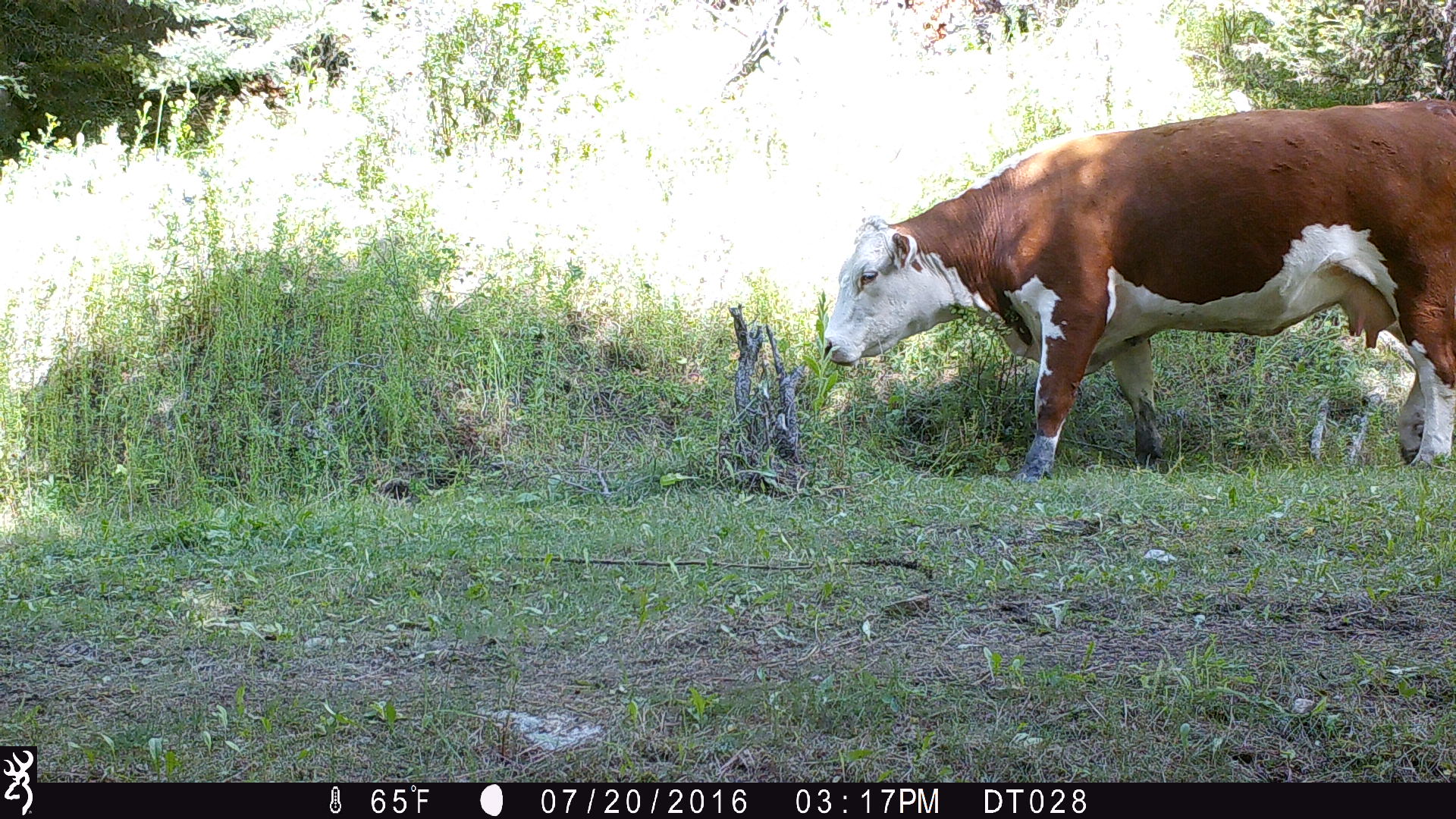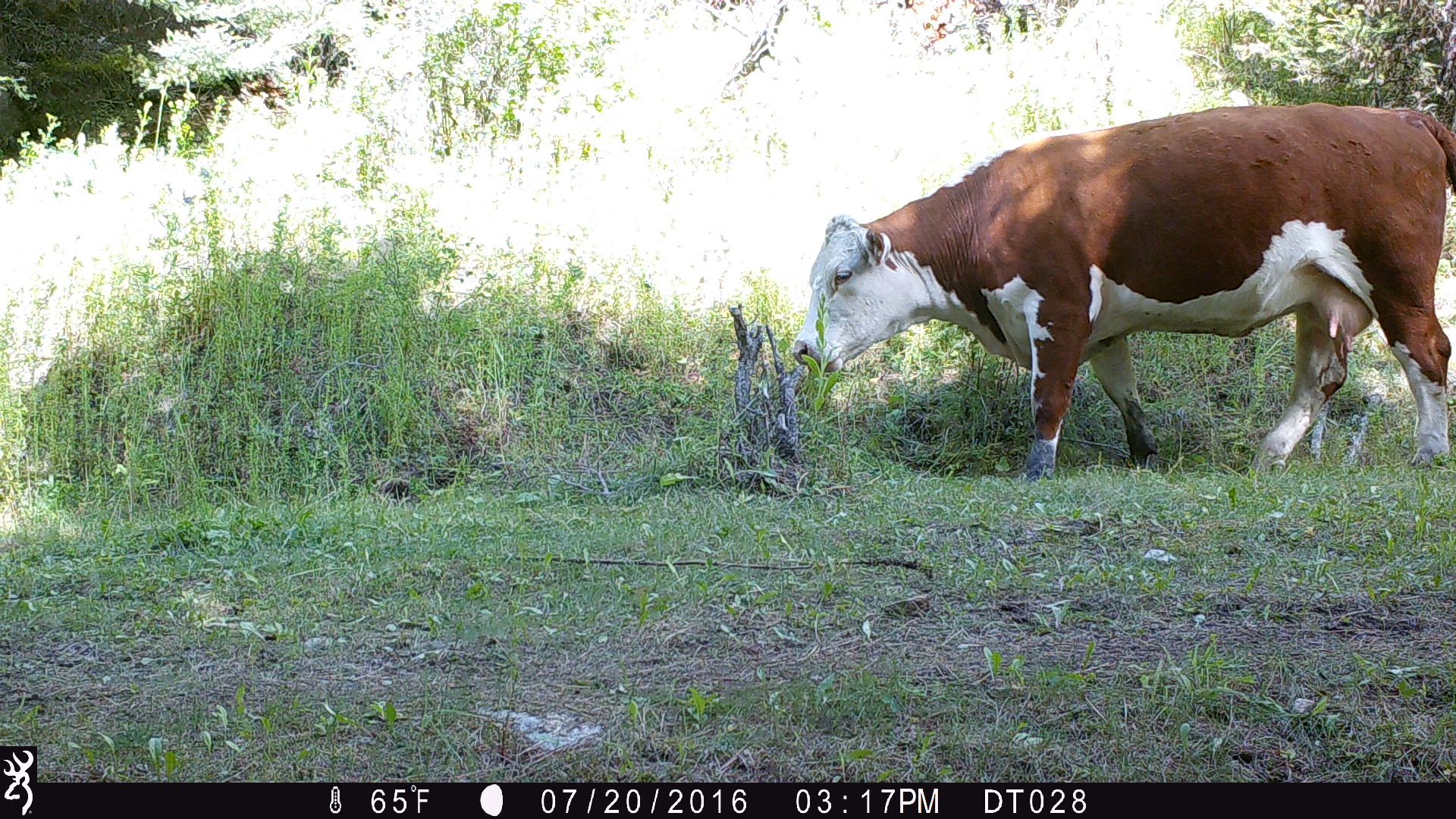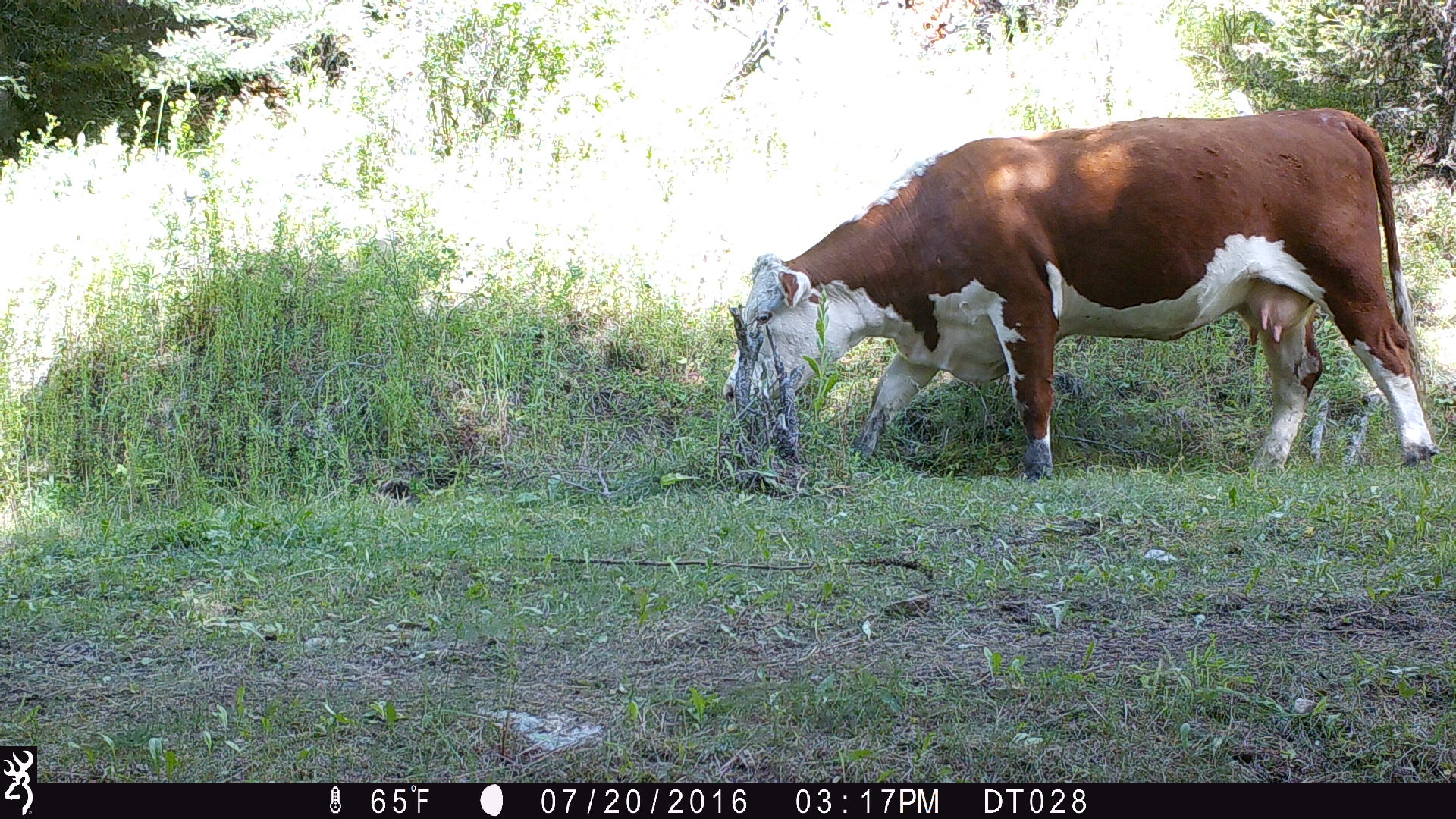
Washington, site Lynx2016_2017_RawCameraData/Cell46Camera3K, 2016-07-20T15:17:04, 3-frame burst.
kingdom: Animalia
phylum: Chordata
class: Mammalia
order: Artiodactyla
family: Bovidae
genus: Bos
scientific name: Bos taurus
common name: domestic cattle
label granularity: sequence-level